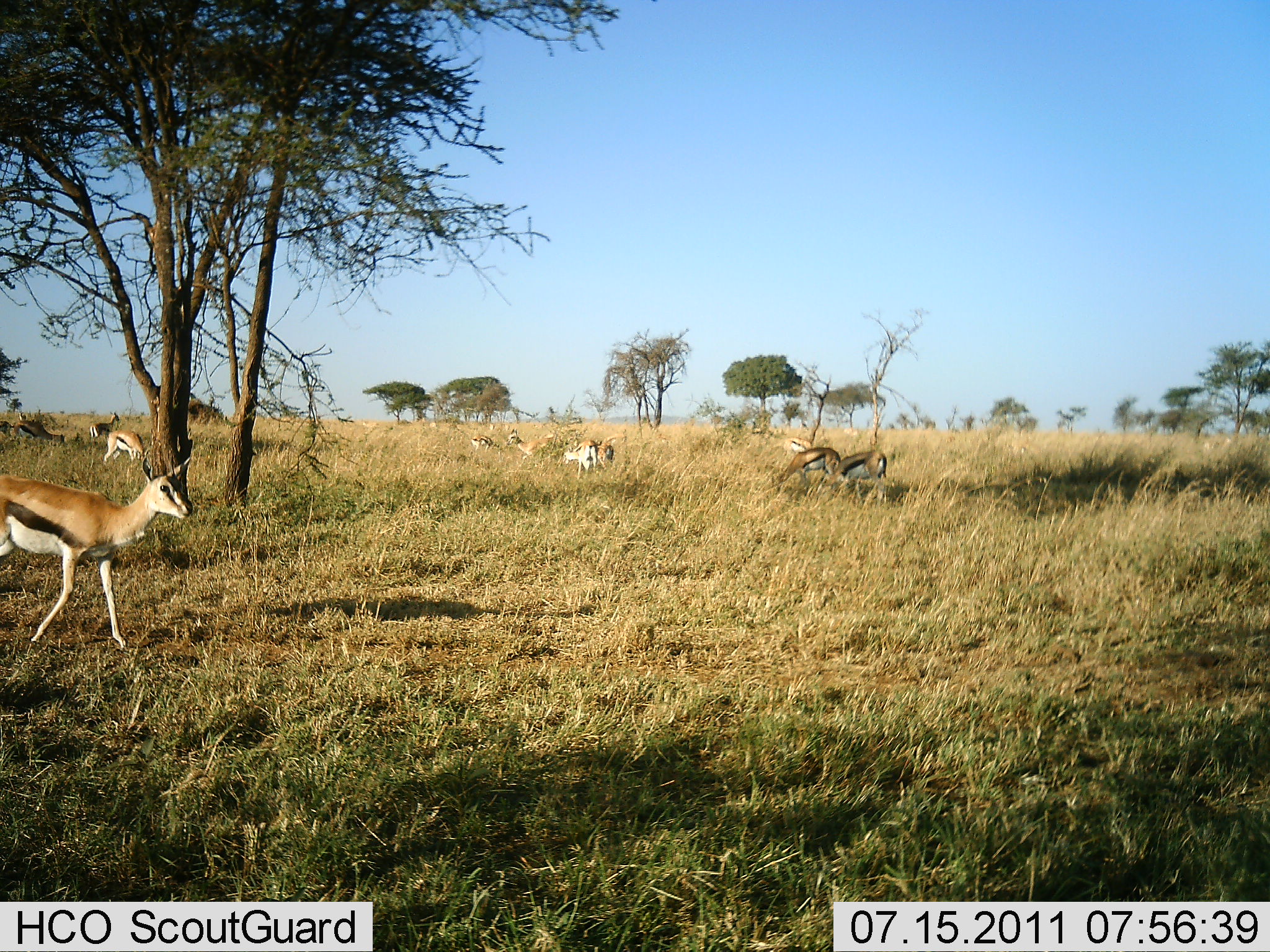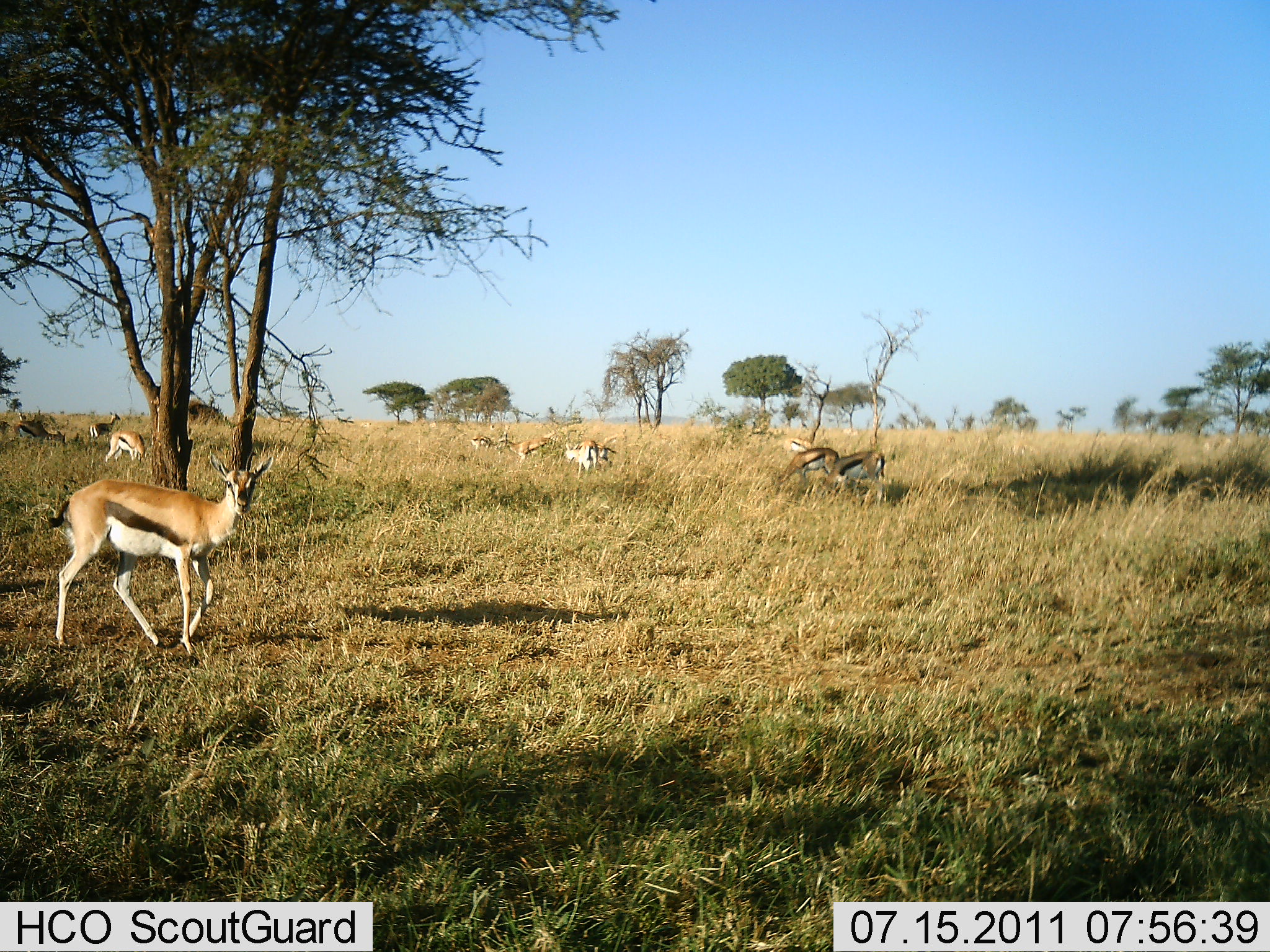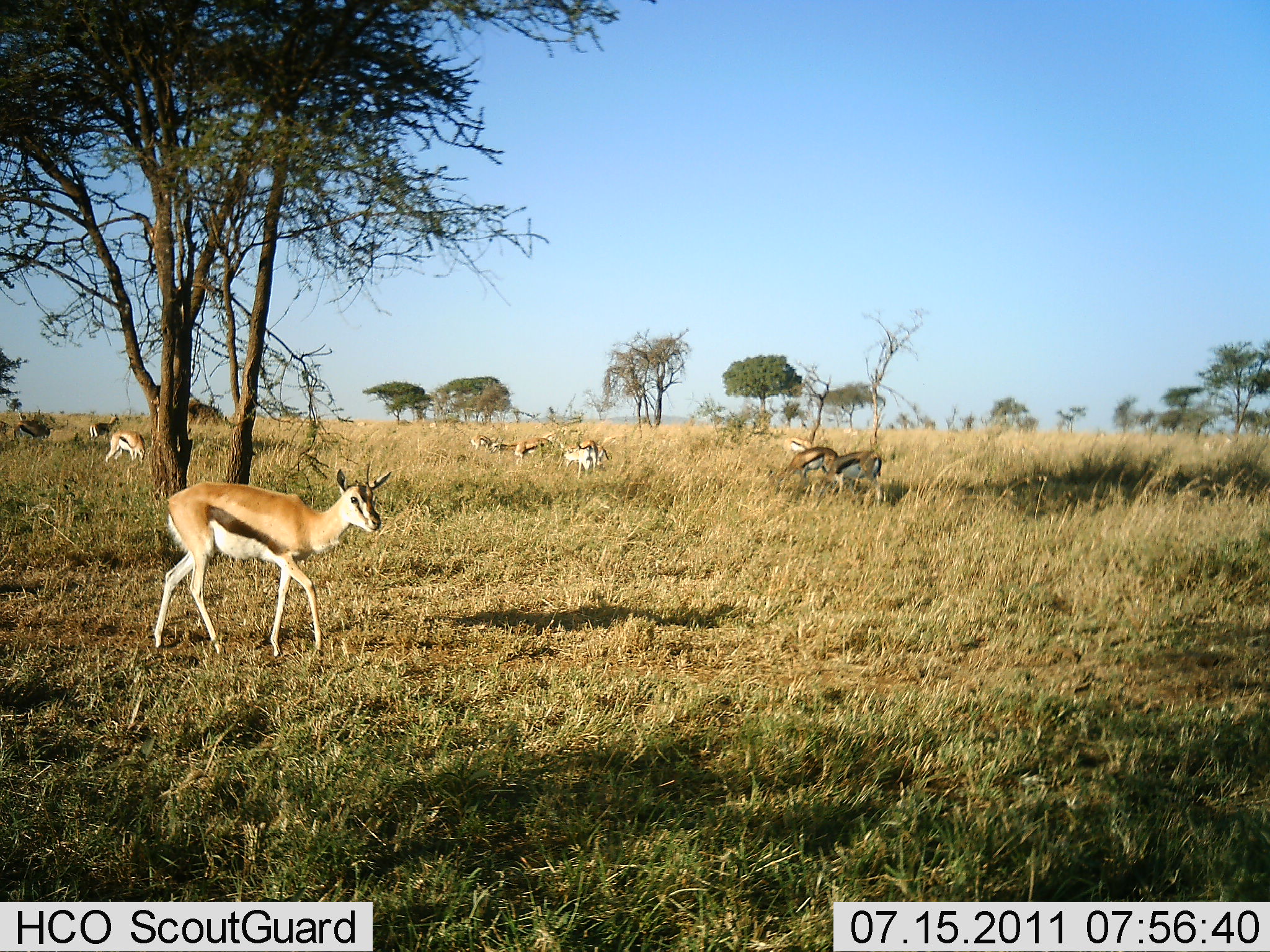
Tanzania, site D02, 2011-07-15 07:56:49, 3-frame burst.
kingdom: Animalia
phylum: Chordata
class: Mammalia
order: Artiodactyla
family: Bovidae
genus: Eudorcas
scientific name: Eudorcas thomsonii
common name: thomson's gazelle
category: gazellethomsons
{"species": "gazellethomsons (thomson's gazelle) (Eudorcas thomsonii)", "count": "11-50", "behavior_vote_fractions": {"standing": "38%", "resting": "23%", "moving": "69%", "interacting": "0%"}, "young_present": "0%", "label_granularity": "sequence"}